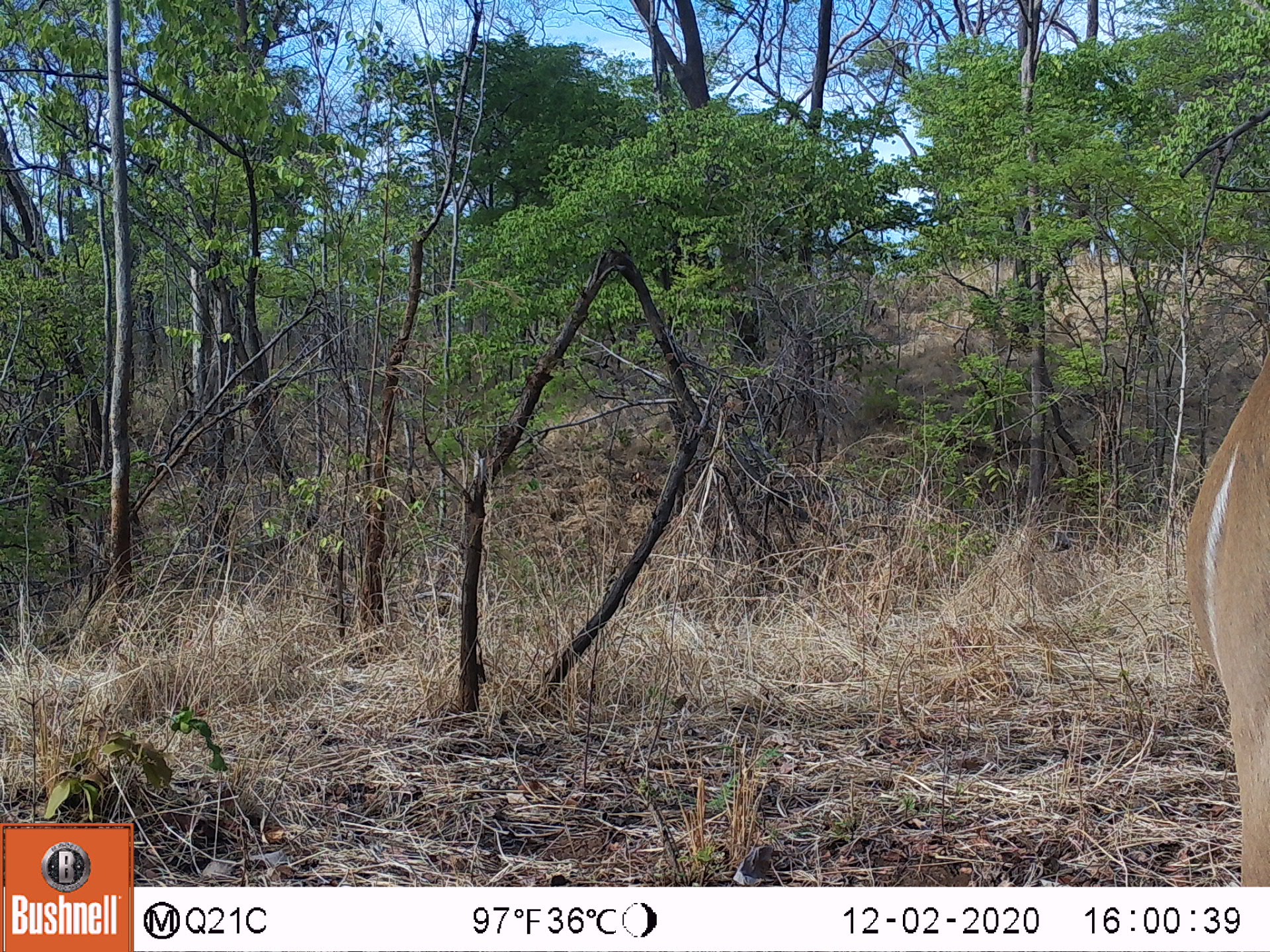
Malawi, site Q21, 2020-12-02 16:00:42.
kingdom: Animalia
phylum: Chordata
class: Mammalia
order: Artiodactyla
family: Bovidae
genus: Tragelaphus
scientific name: Tragelaphus strepsiceros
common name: greater kudu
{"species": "greater kudu (Tragelaphus strepsiceros)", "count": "1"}